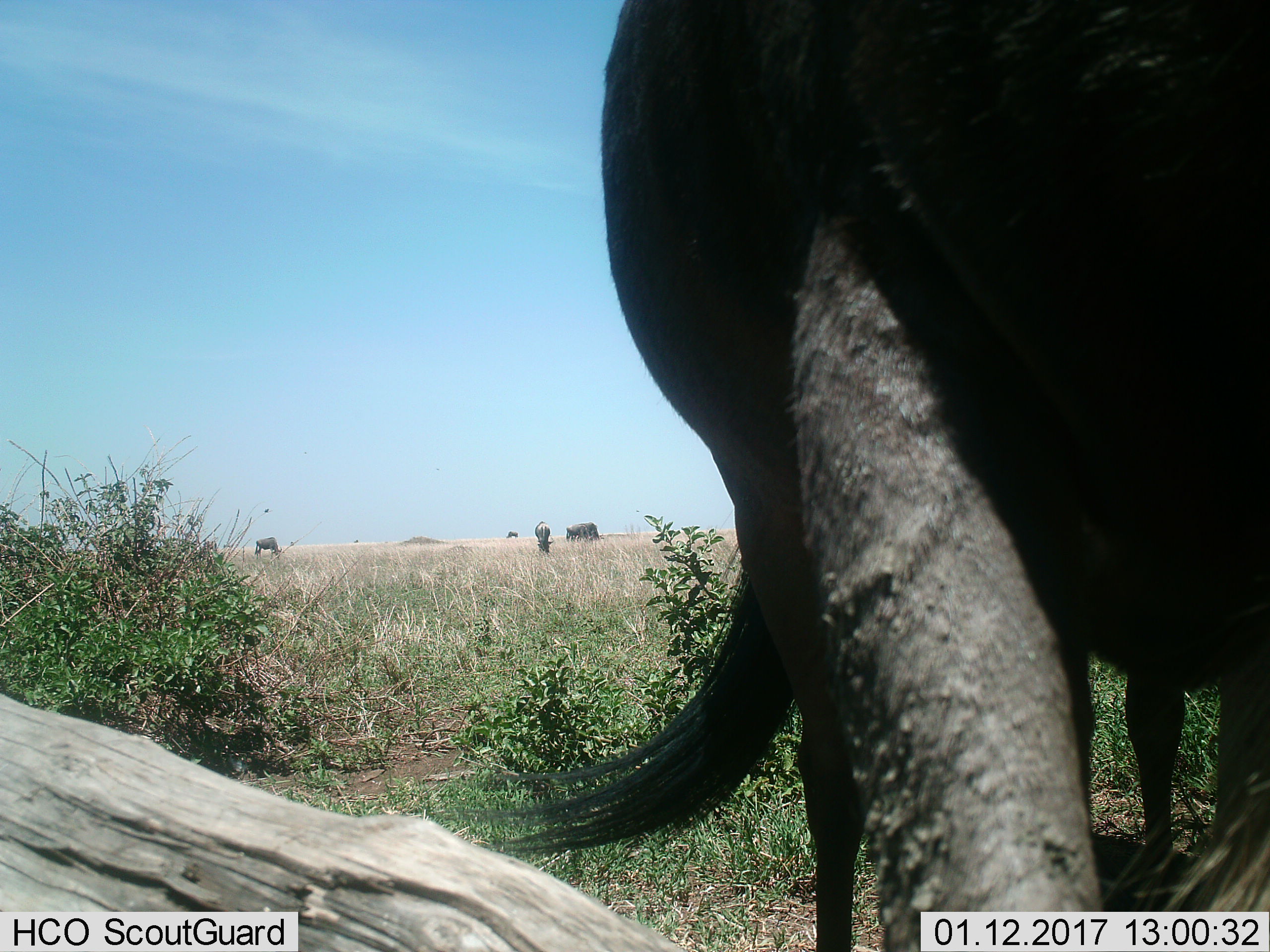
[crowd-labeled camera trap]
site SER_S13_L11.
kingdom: Animalia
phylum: Chordata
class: Mammalia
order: Artiodactyla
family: Bovidae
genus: Connochaetes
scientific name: Connochaetes taurinus taurinus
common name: blue wildebeest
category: wildebeestblue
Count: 5.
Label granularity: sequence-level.